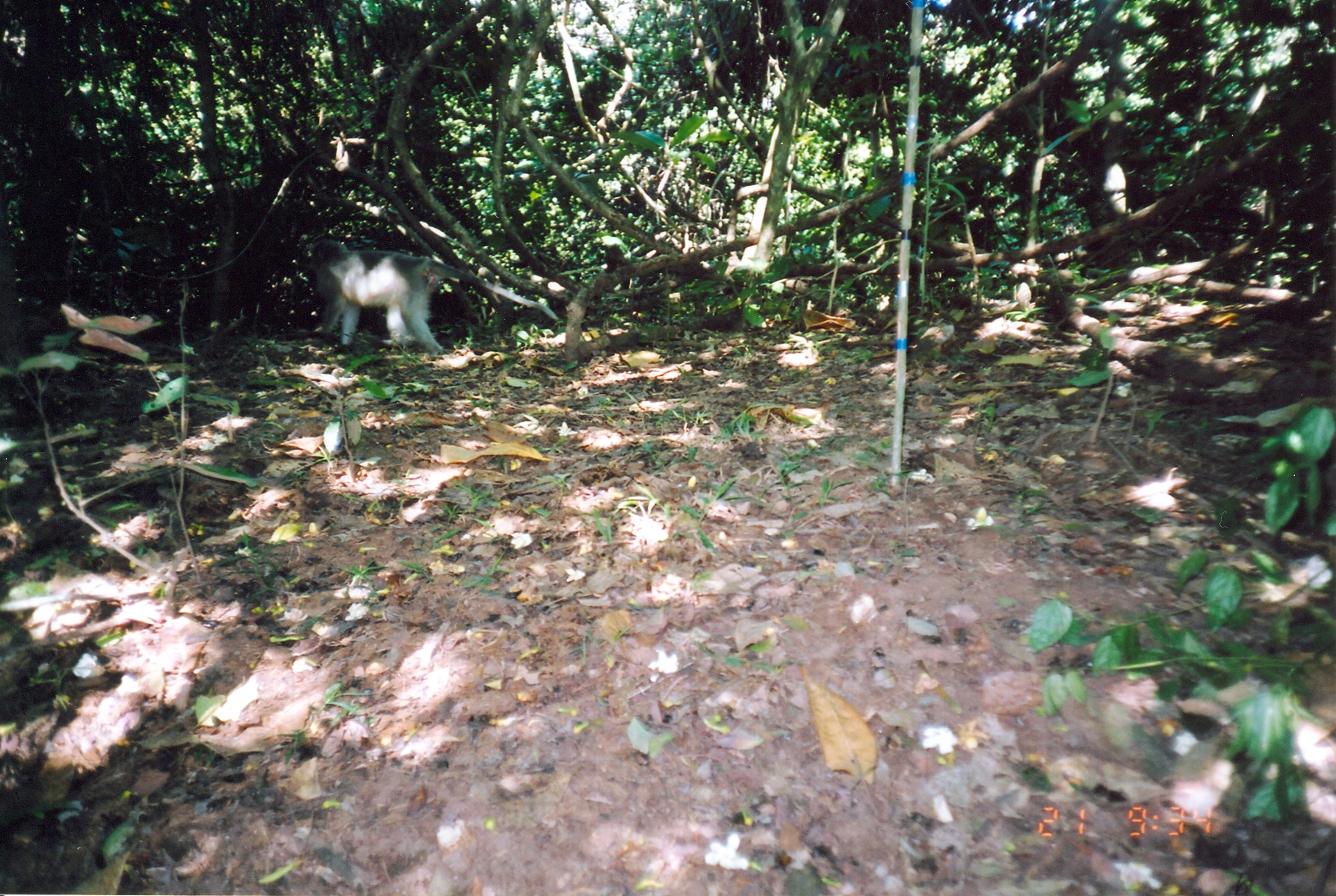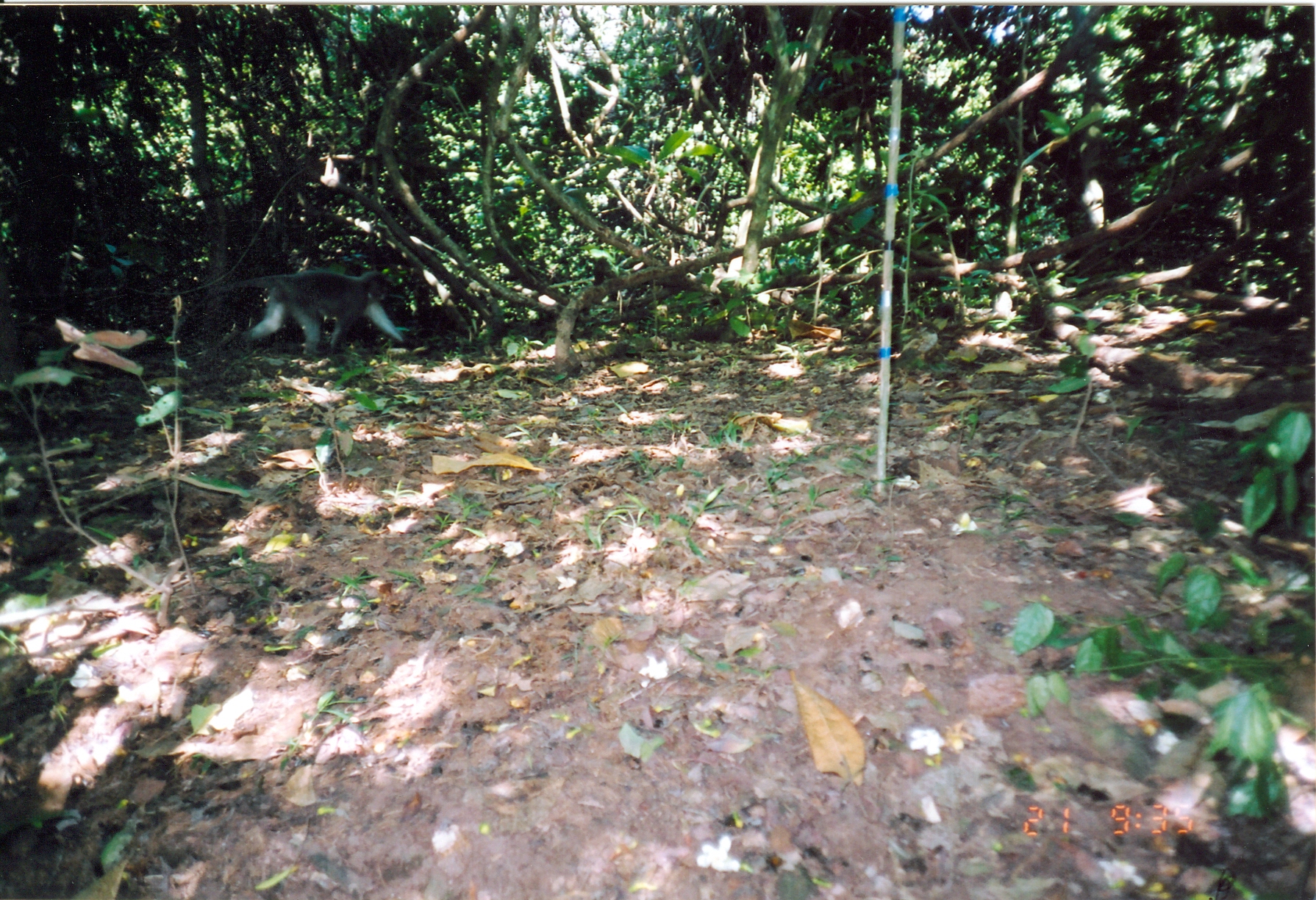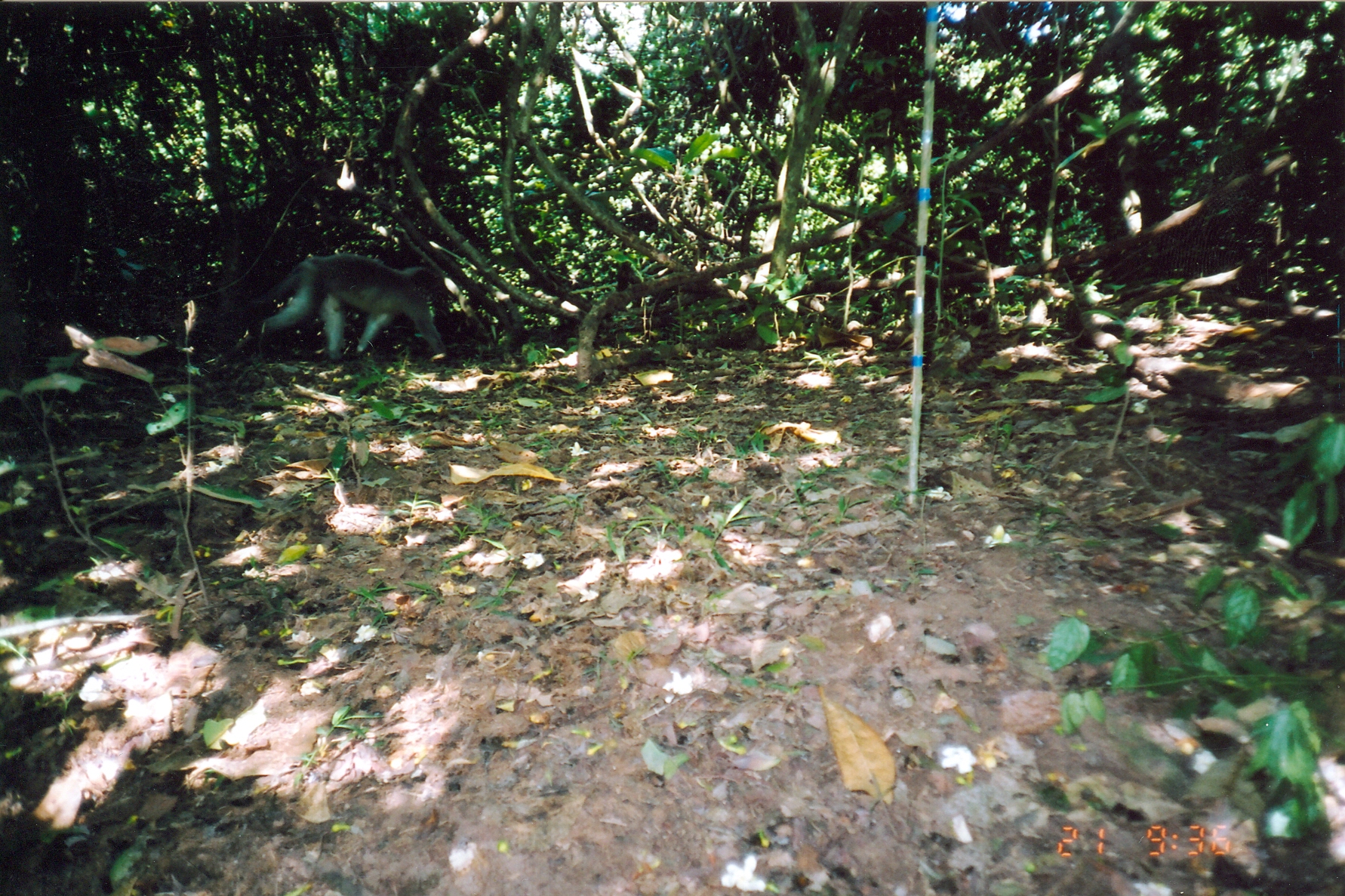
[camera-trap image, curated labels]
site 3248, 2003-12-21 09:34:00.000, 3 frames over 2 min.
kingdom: Animalia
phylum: Chordata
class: Mammalia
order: Primates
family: Cercopithecidae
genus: Cercocebus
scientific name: Cercocebus sanjei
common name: sanje mangabey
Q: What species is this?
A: Cercocebus sanjei (sanje mangabey).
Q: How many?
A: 1.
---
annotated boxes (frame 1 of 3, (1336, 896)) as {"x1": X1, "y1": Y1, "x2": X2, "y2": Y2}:
cercocebus sanjei: {"x1": 302, "y1": 234, "x2": 558, "y2": 356}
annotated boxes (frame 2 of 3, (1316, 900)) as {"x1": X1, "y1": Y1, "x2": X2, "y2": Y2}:
cercocebus sanjei: {"x1": 206, "y1": 268, "x2": 419, "y2": 352}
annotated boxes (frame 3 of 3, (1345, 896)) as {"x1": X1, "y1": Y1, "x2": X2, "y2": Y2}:
cercocebus sanjei: {"x1": 246, "y1": 254, "x2": 449, "y2": 363}